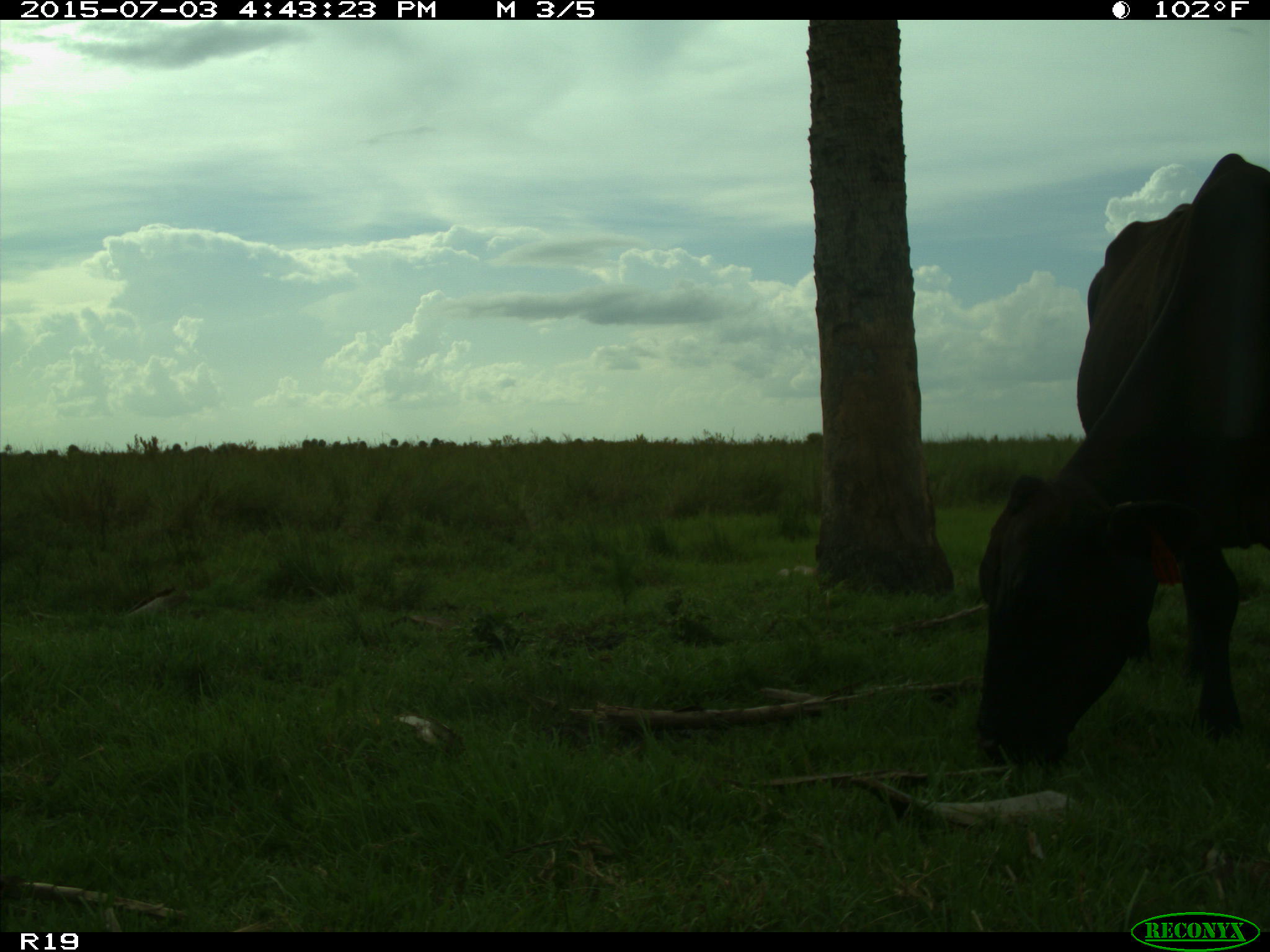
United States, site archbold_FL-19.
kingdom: Animalia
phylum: Chordata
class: Mammalia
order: Artiodactyla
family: Bovidae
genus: Bos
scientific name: Bos taurus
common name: domestic cow